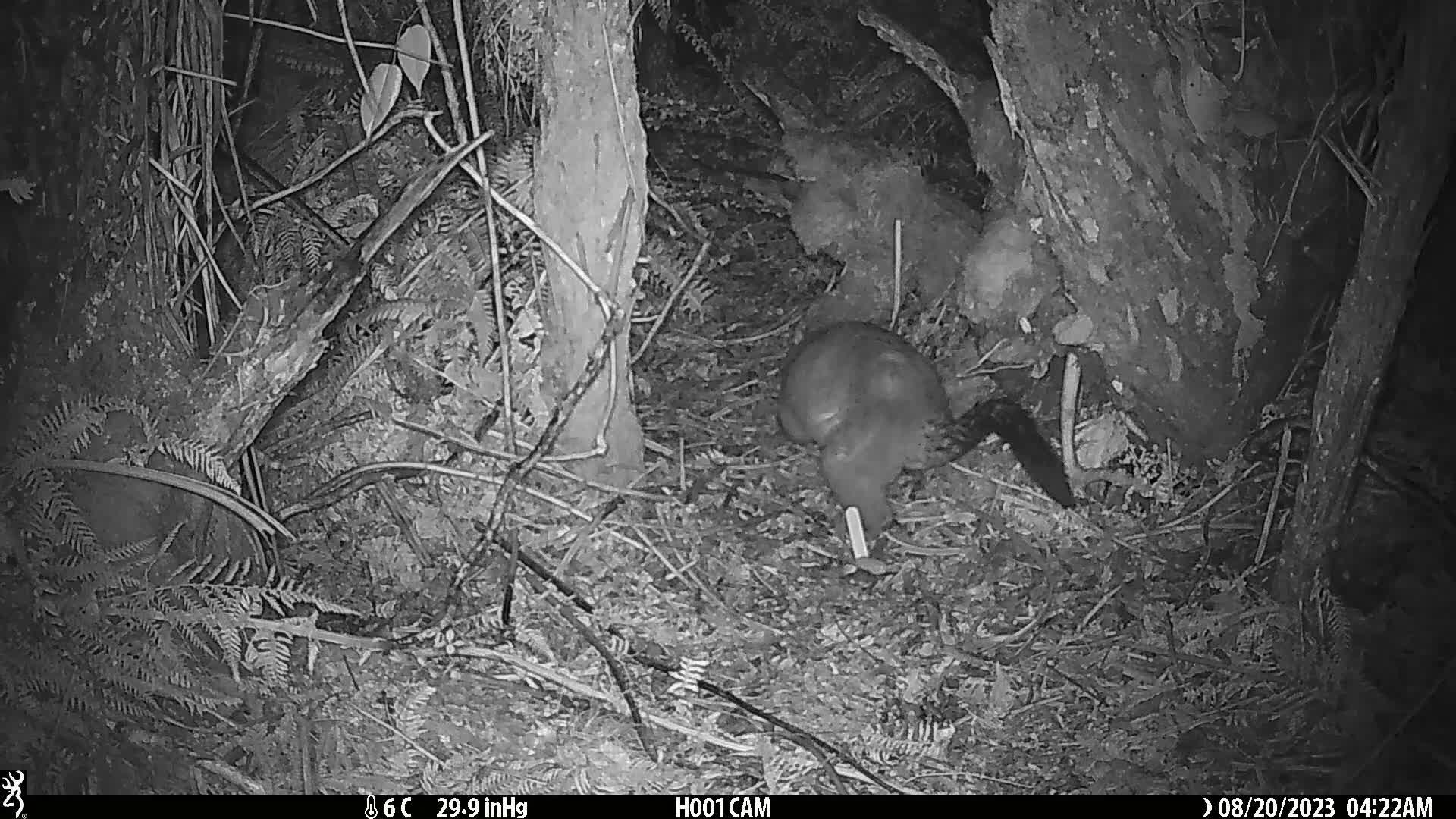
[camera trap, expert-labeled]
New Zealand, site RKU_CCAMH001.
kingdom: Animalia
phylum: Chordata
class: Mammalia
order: Diprotodontia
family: Phalangeridae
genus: Trichosurus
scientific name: Trichosurus vulpecula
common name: common brushtail possum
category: possum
Possum (common brushtail possum) (Trichosurus vulpecula).